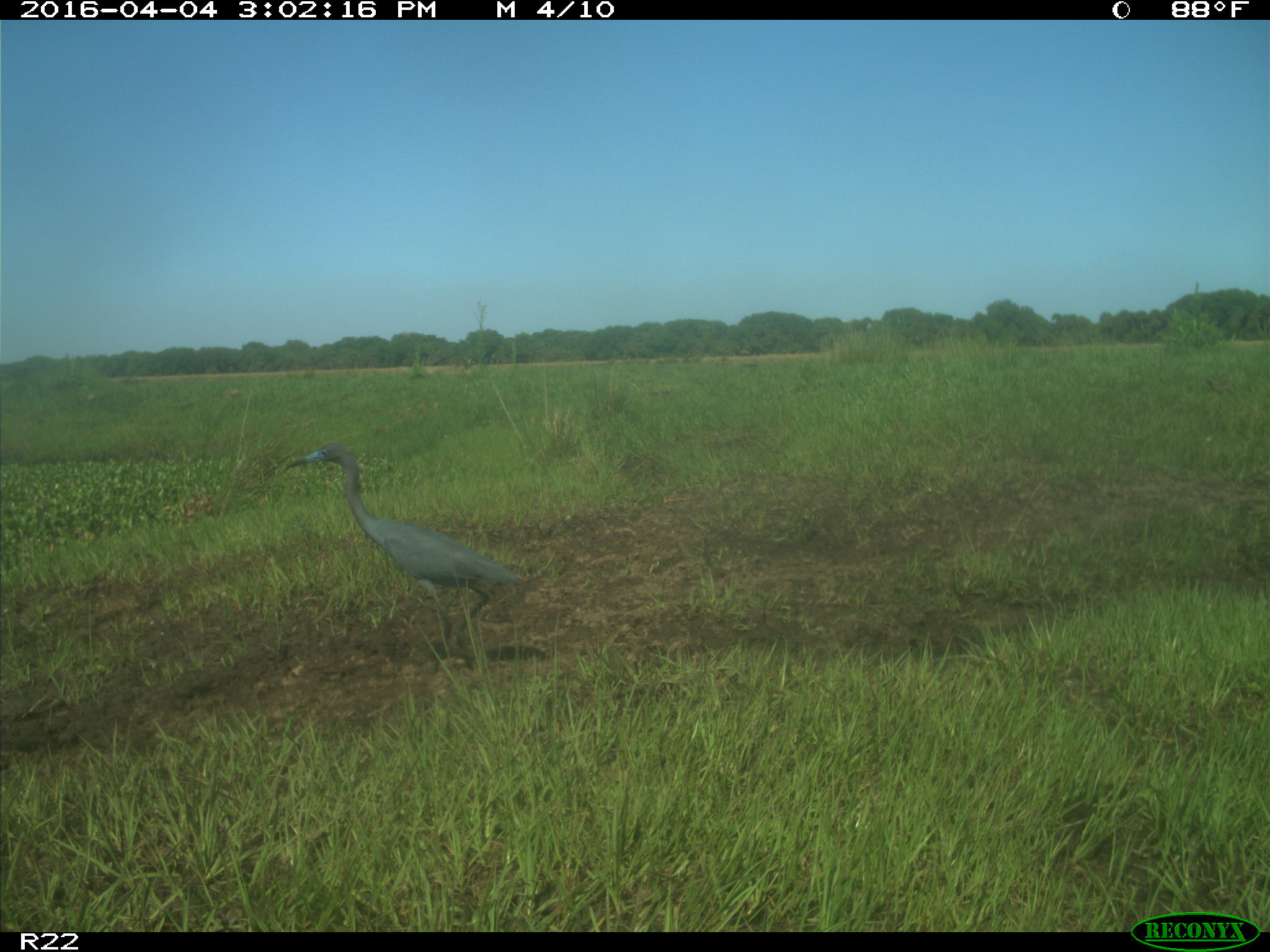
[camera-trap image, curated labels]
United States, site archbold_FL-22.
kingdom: Animalia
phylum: Chordata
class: Aves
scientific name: Aves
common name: birds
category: unidentified bird